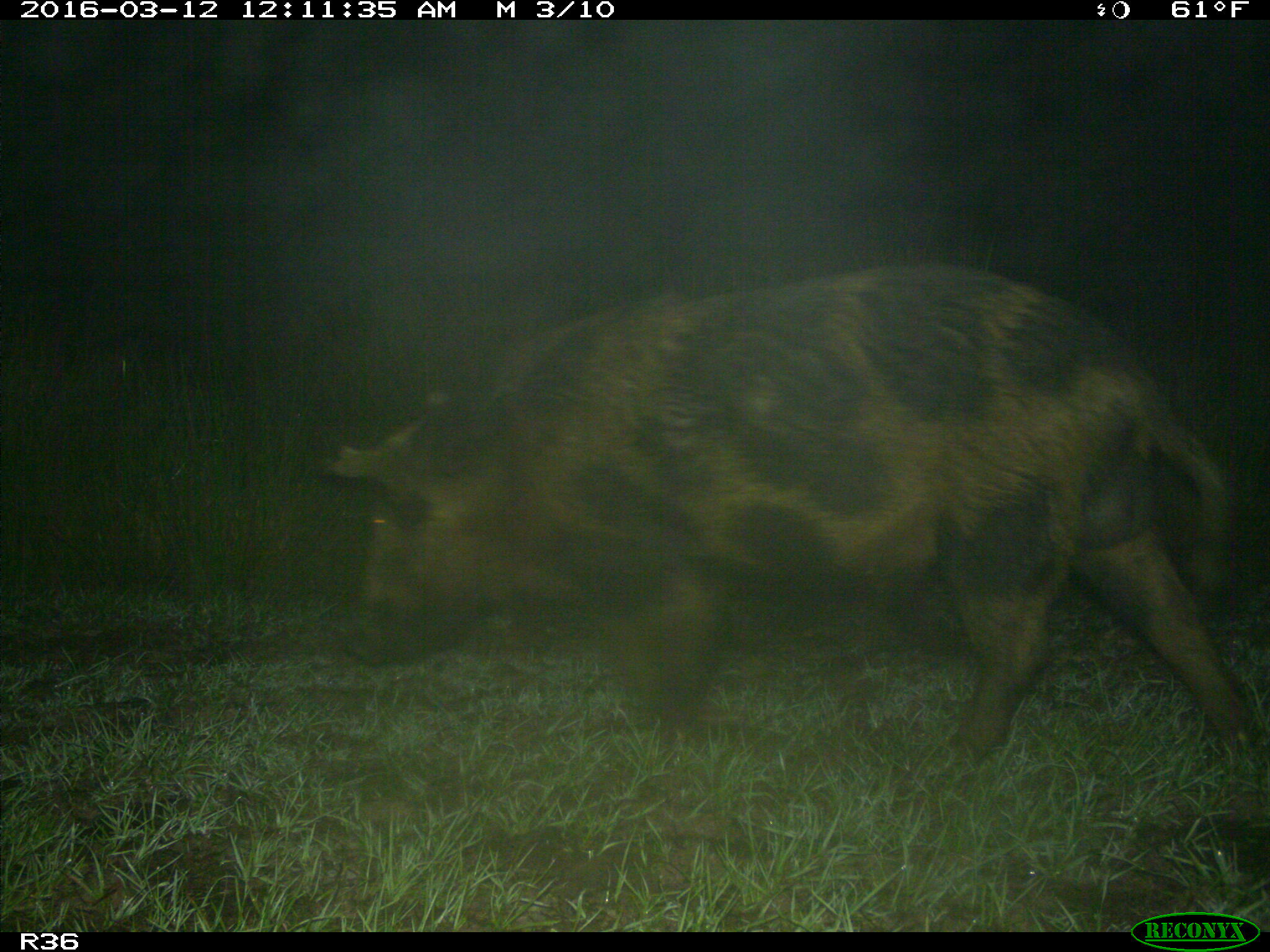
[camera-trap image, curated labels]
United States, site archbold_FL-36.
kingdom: Animalia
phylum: Chordata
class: Mammalia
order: Artiodactyla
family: Suidae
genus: Sus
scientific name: Sus scrofa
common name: wild boar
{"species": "Sus scrofa (wild boar)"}